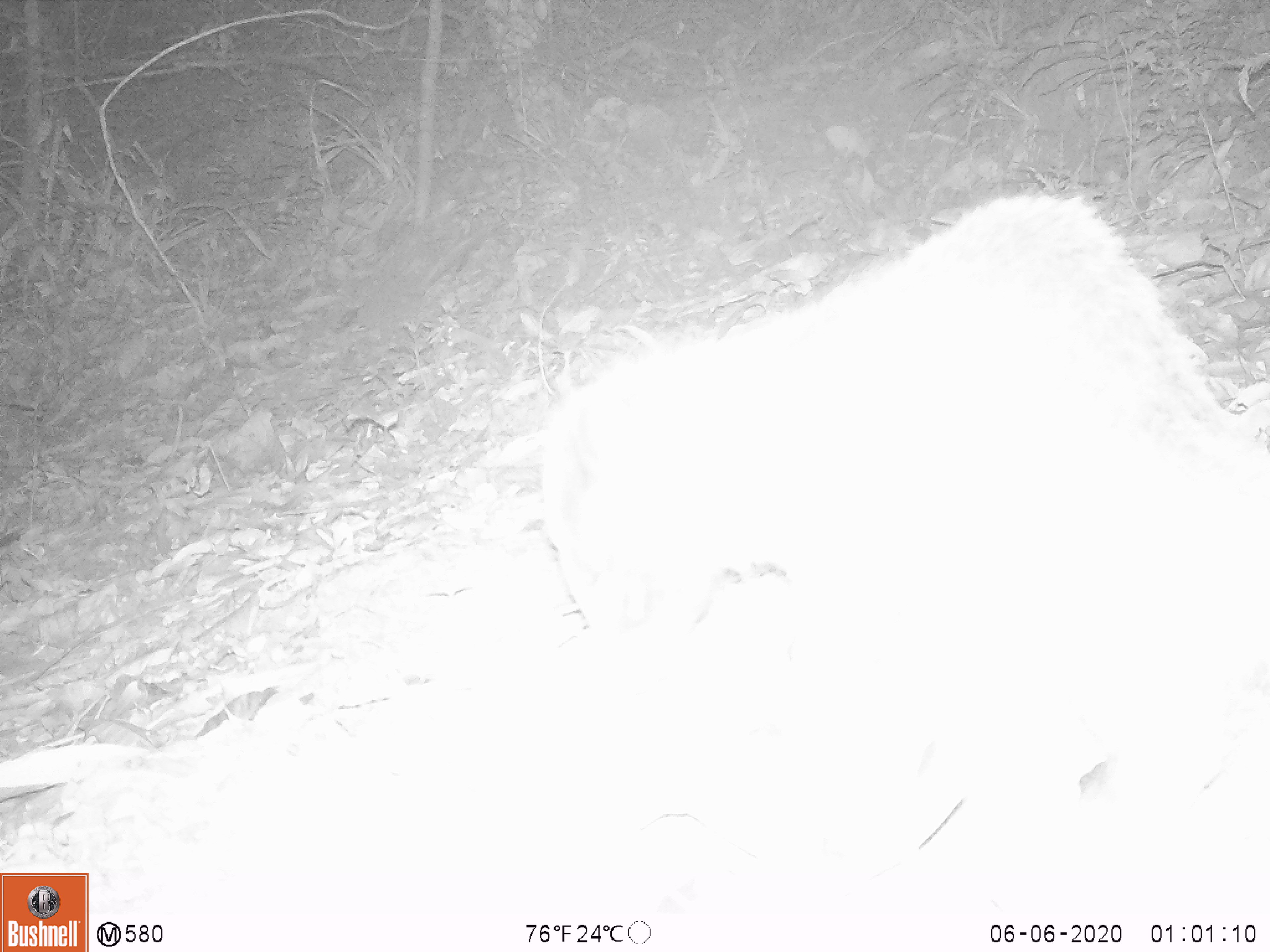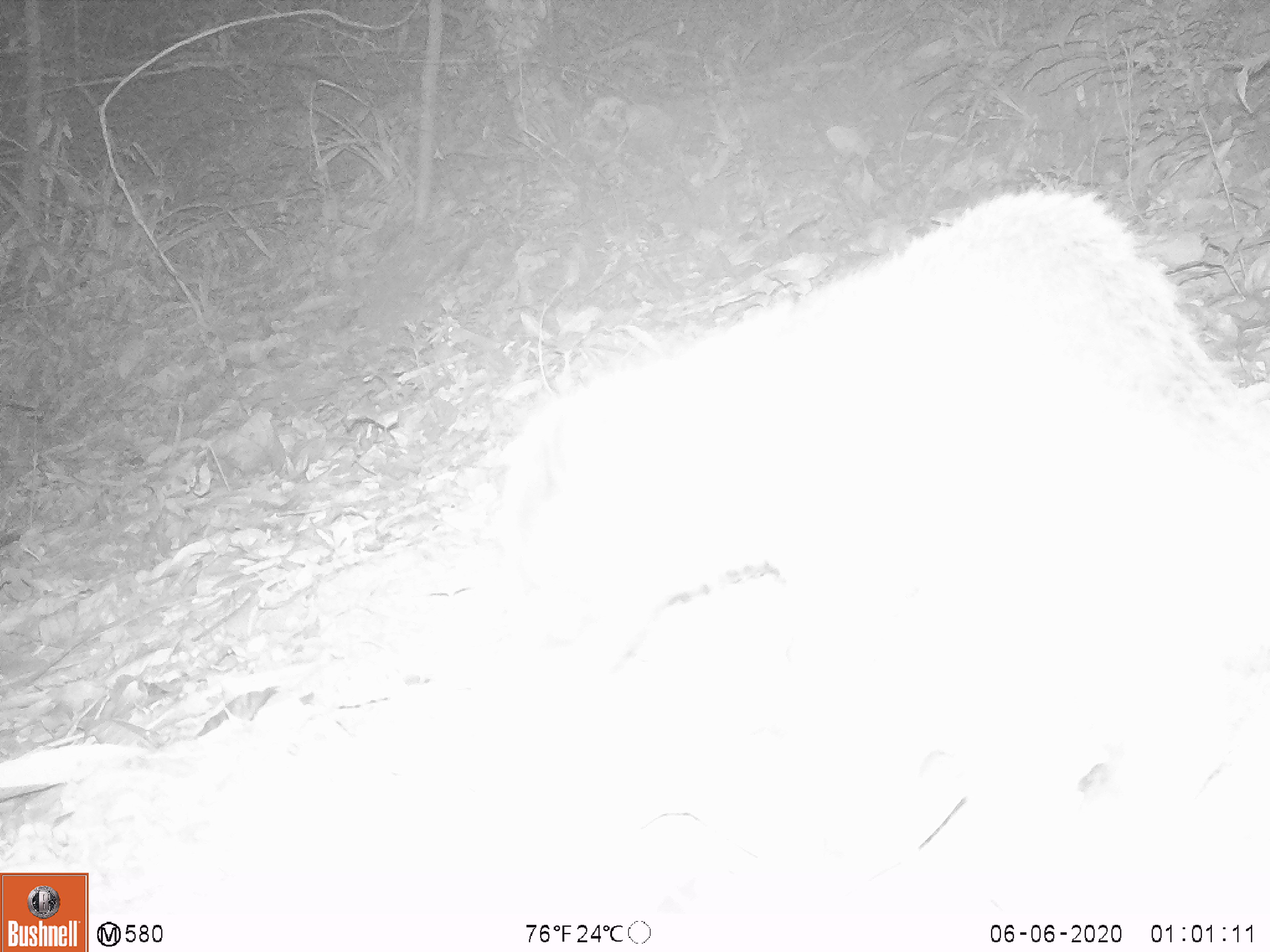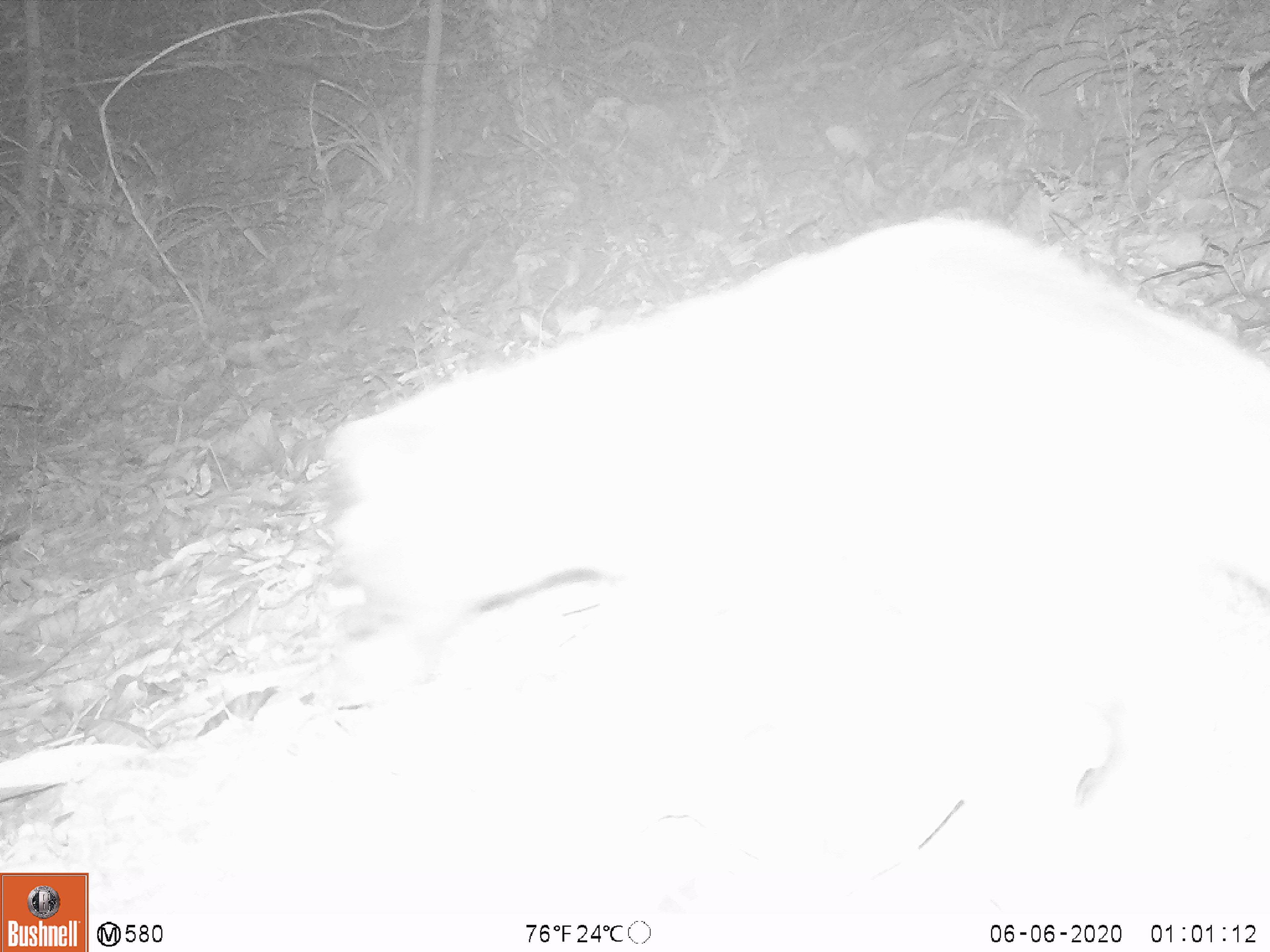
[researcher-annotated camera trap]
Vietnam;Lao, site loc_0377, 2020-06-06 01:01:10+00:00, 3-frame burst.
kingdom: Animalia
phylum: Chordata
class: Mammalia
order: Carnivora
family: Viverridae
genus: Paguma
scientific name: Paguma larvata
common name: masked palm civet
Masked palm civet (Paguma larvata). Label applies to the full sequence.